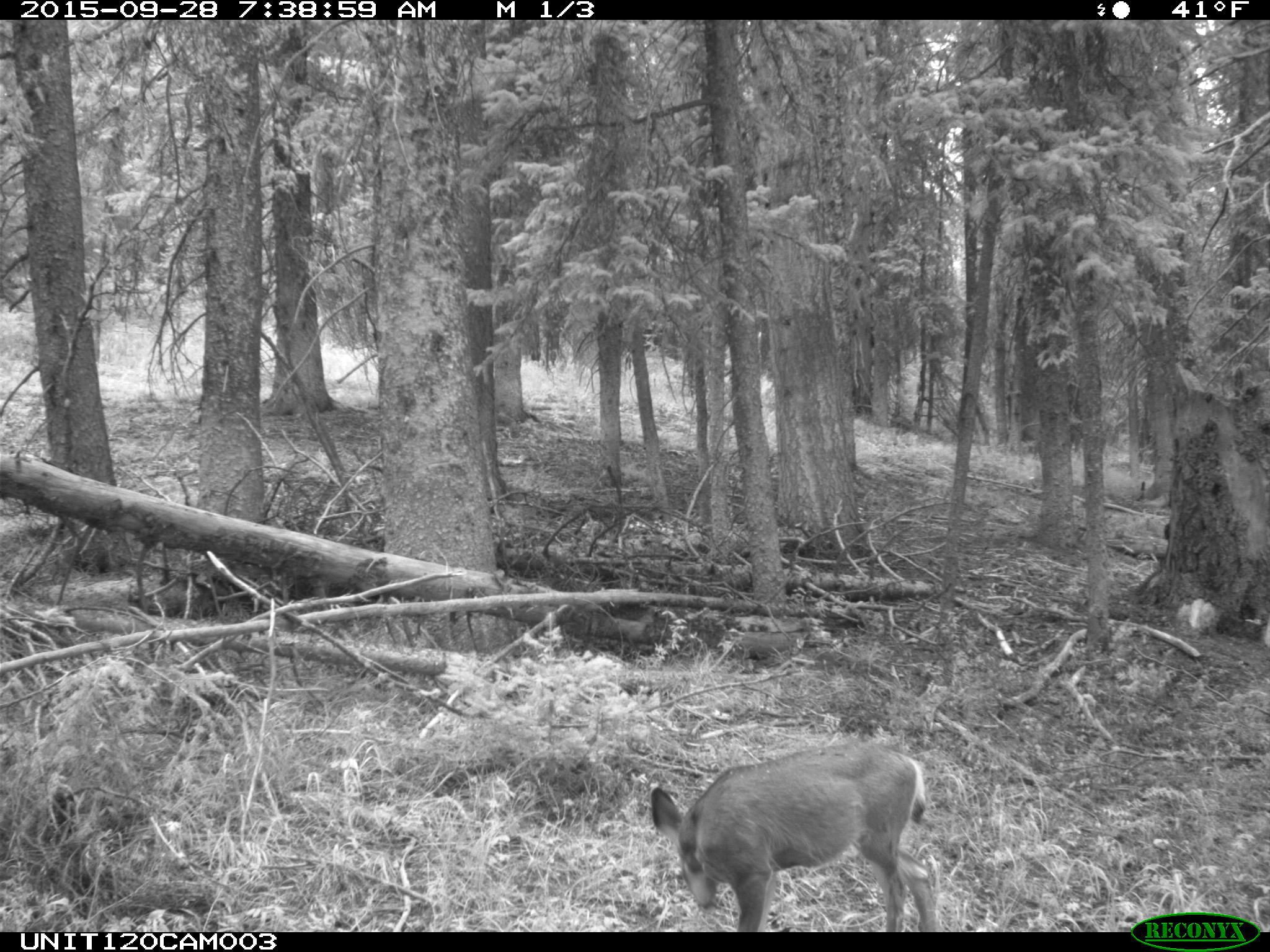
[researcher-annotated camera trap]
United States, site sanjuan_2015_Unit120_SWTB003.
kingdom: Animalia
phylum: Chordata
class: Mammalia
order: Artiodactyla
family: Cervidae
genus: Odocoileus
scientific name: Odocoileus hemionus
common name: mule deer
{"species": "Odocoileus hemionus (mule deer)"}